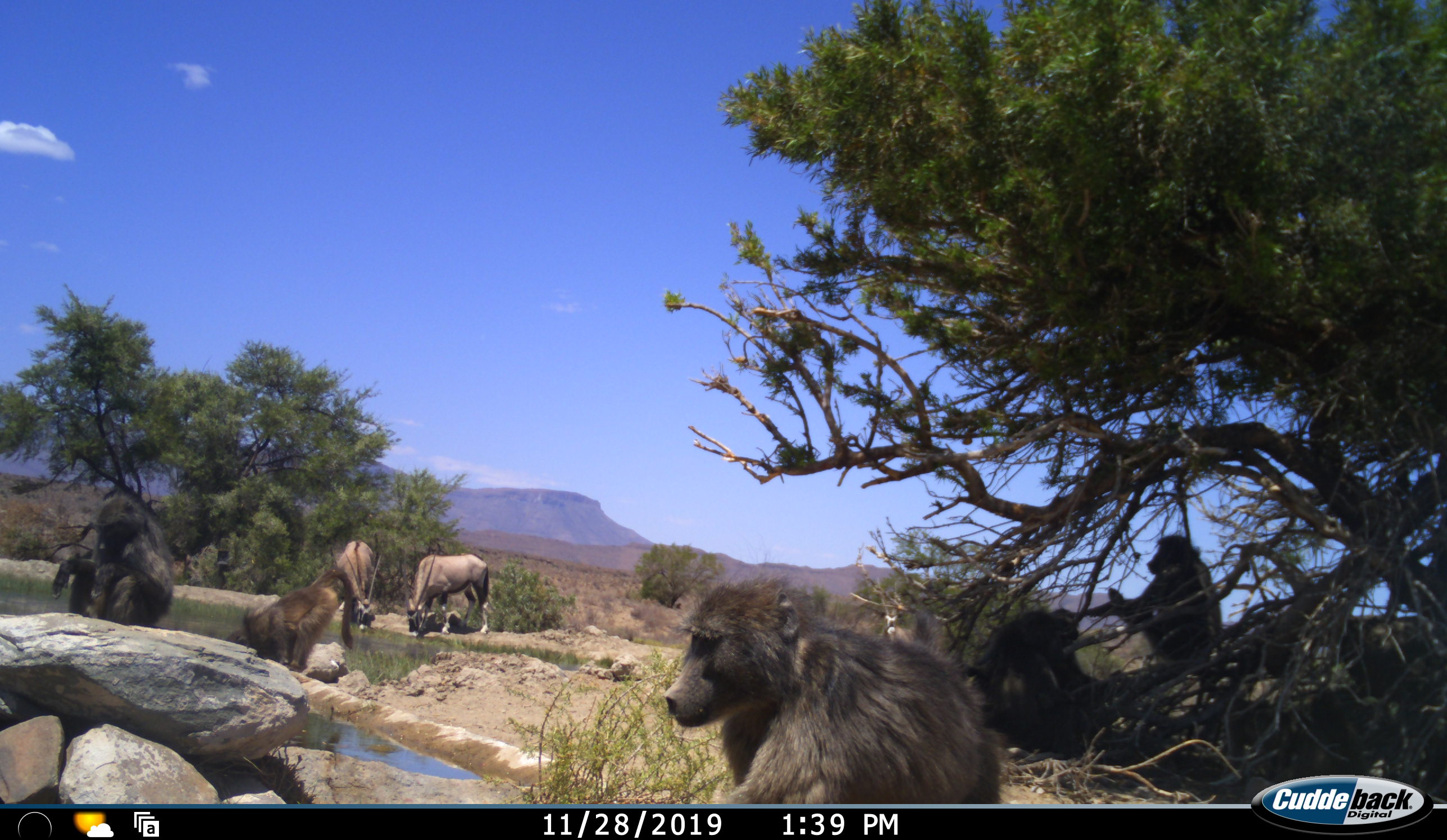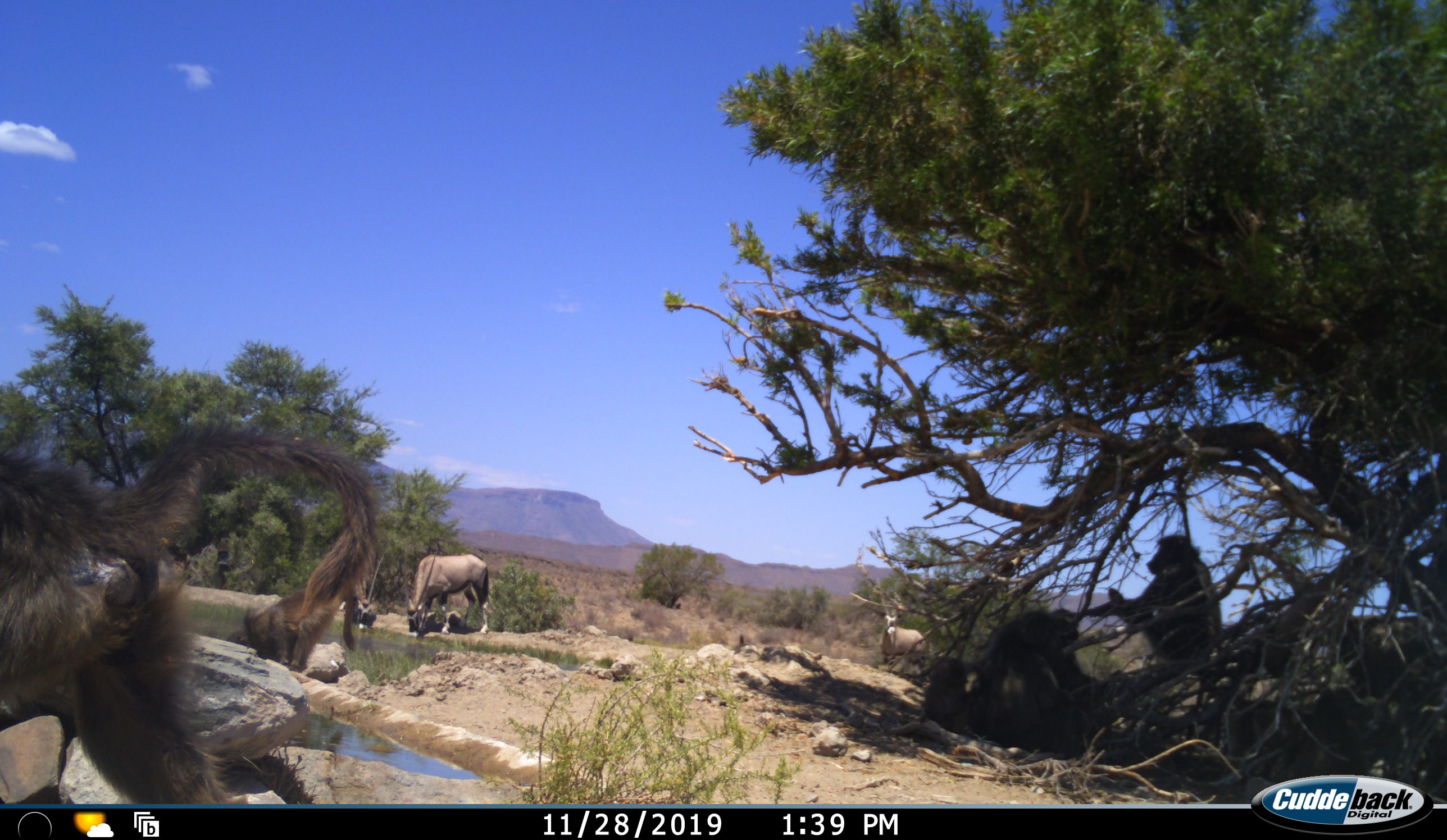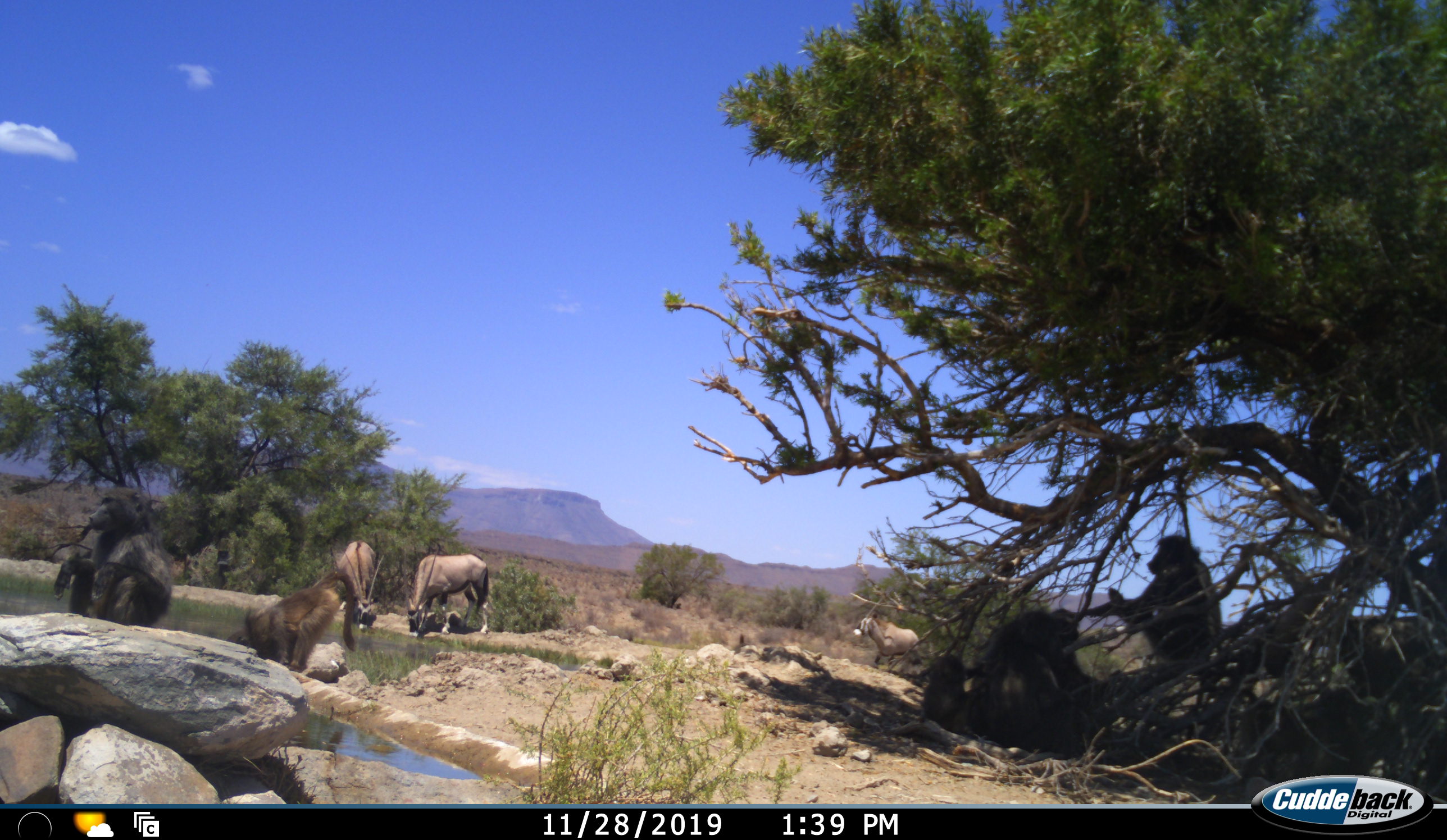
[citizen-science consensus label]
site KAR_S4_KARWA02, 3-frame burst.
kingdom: Animalia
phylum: Chordata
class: Mammalia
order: Primates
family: Cercopithecidae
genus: Papio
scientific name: Papio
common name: baboon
Baboon (Papio), count 6. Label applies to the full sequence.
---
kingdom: Animalia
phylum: Chordata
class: Mammalia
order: Artiodactyla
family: Bovidae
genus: Oryx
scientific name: Oryx gazella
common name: gemsbok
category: oryx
Oryx (gemsbok) (Oryx gazella), count 3. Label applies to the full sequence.